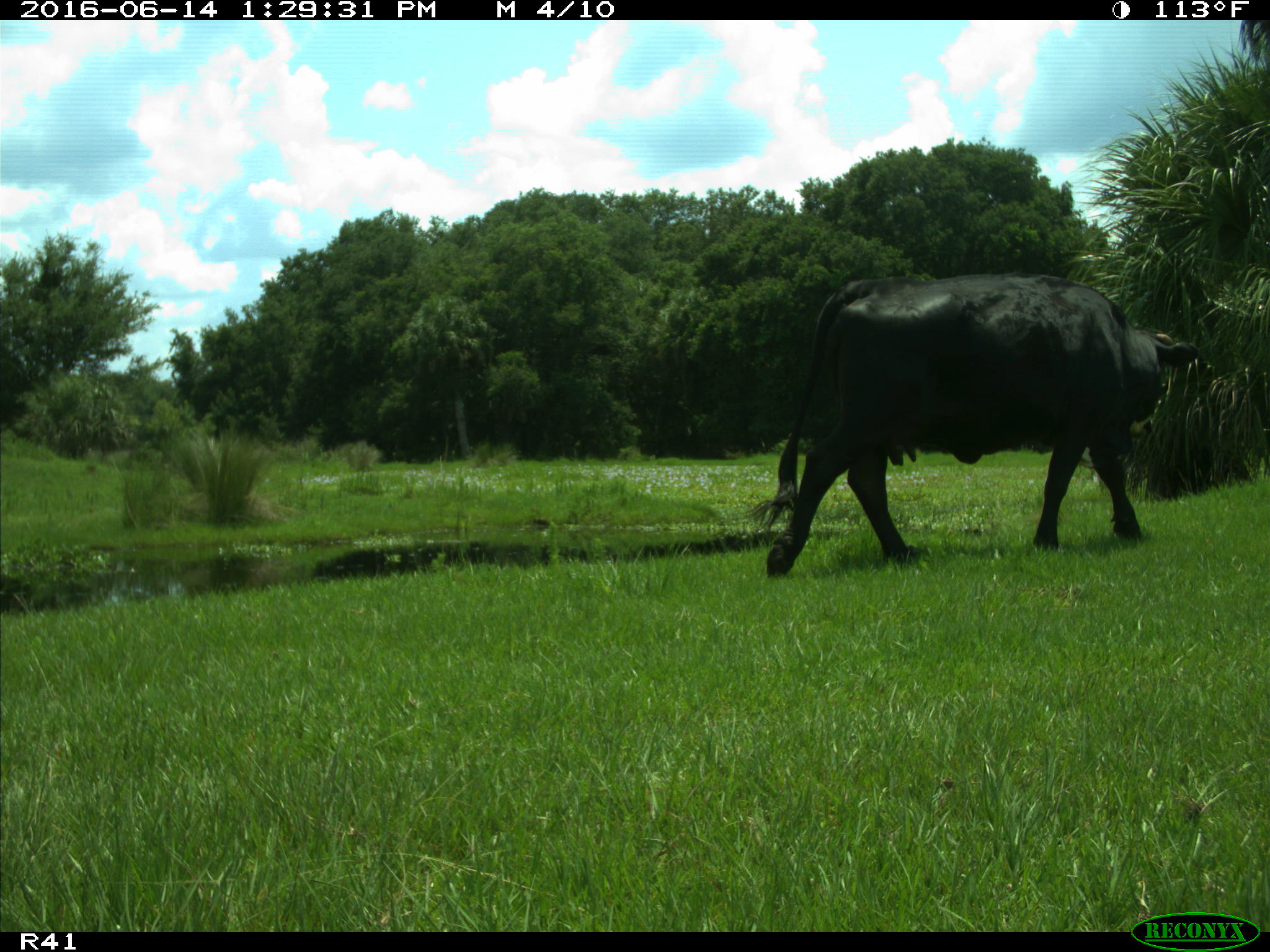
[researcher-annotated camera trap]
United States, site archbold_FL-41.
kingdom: Animalia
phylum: Chordata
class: Mammalia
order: Artiodactyla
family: Bovidae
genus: Bos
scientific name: Bos taurus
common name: domestic cow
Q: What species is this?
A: Bos taurus (domestic cow).